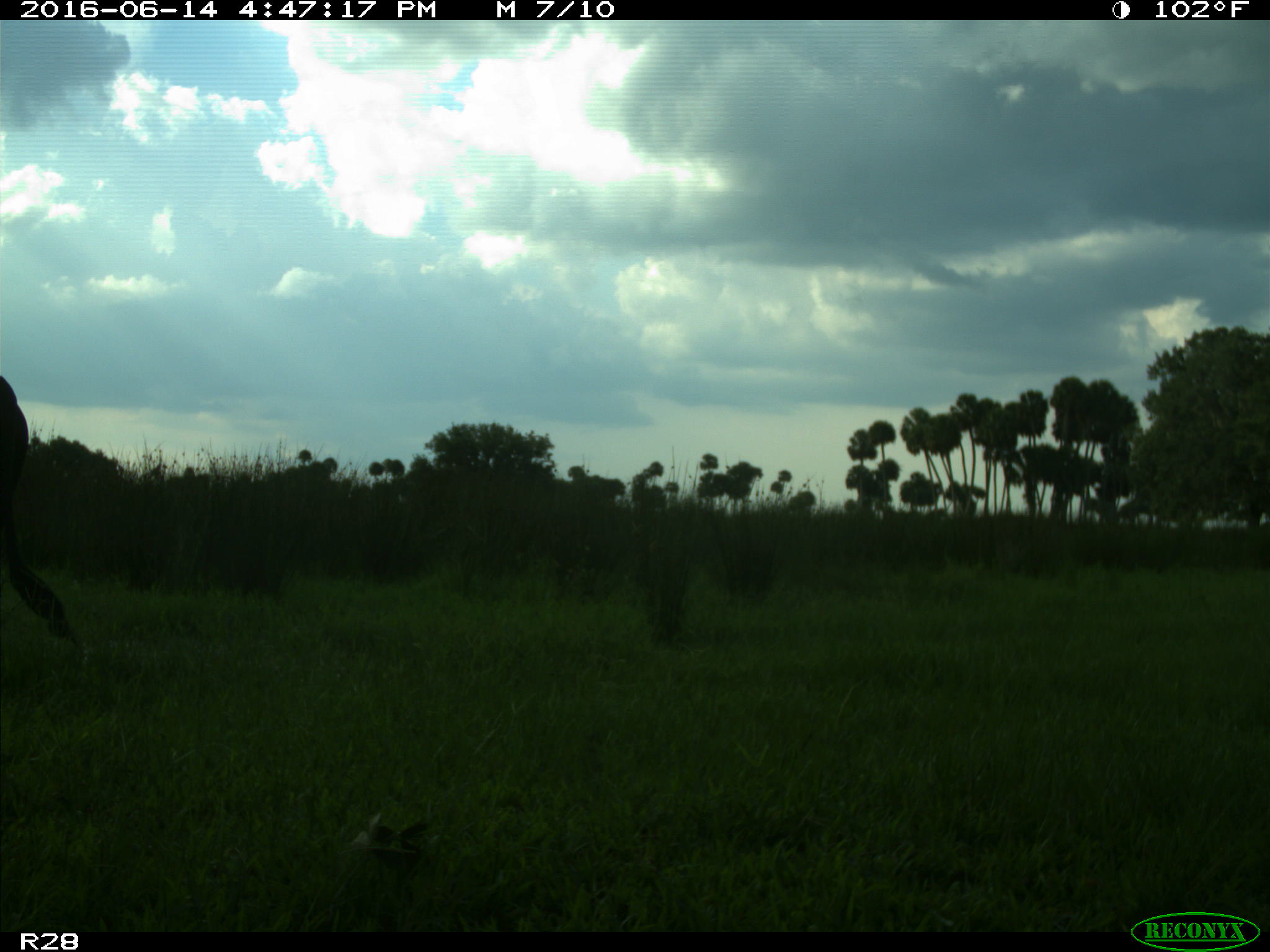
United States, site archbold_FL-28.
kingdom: Animalia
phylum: Chordata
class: Mammalia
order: Artiodactyla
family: Bovidae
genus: Bos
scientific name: Bos taurus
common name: domestic cow